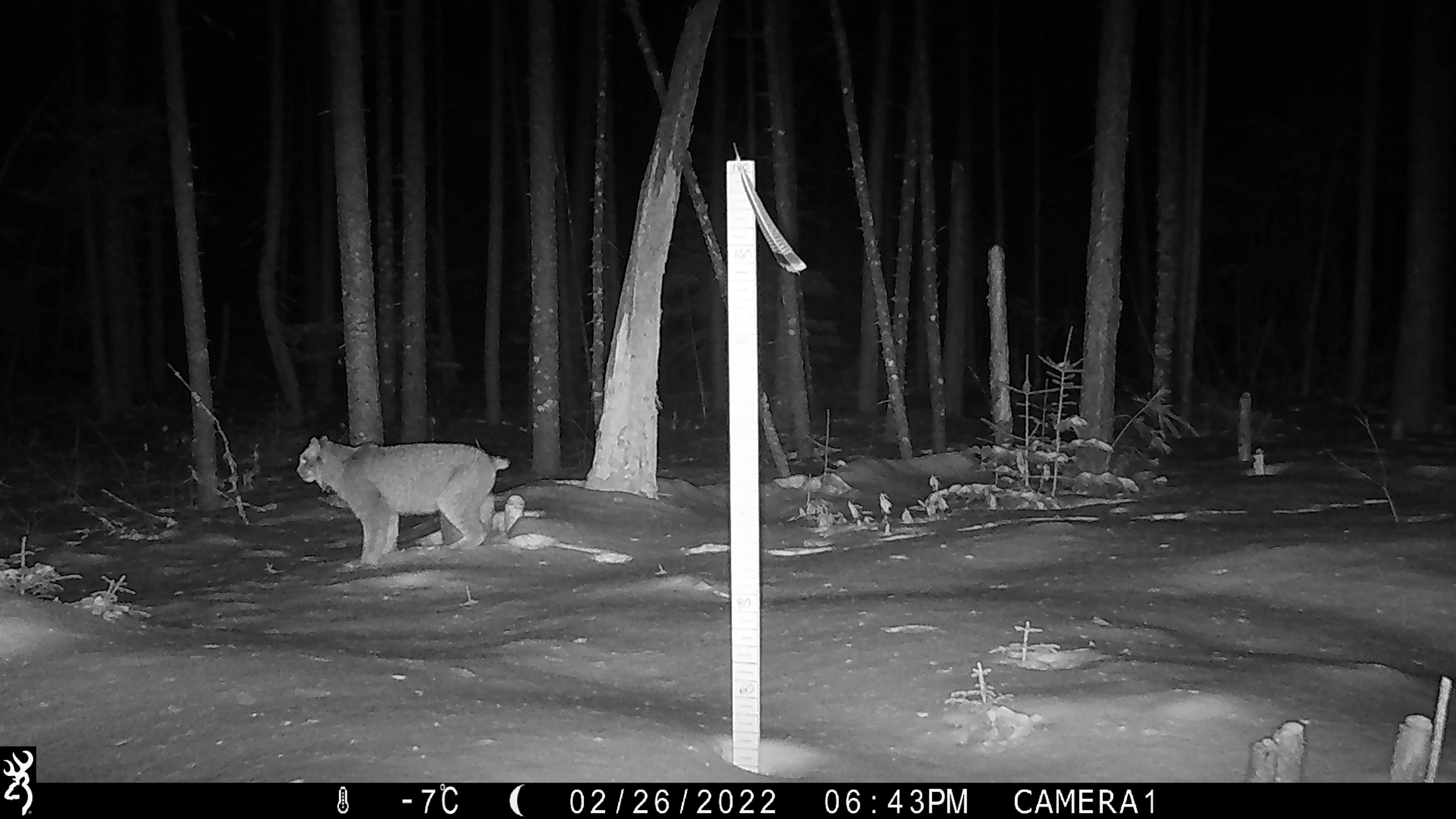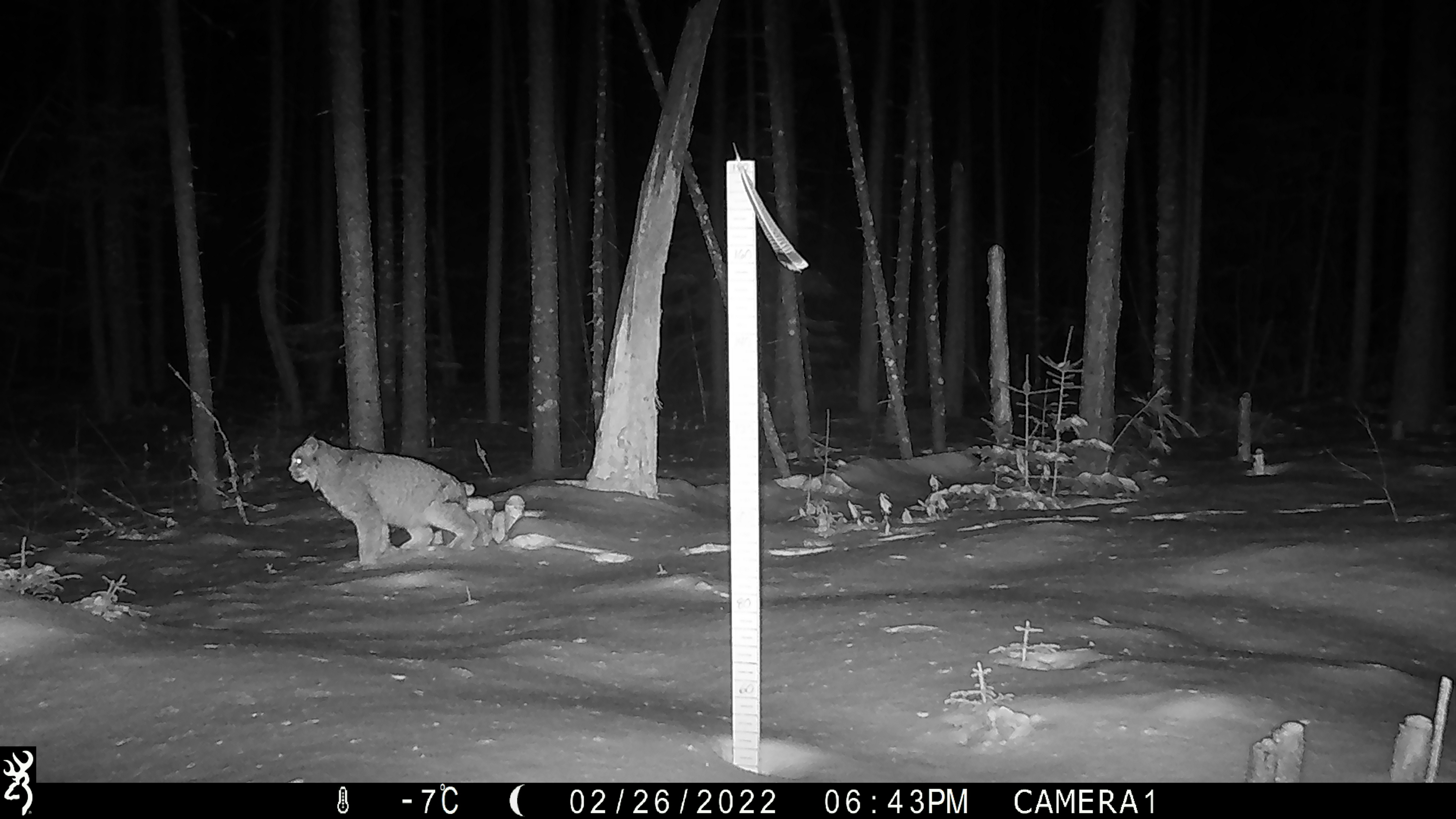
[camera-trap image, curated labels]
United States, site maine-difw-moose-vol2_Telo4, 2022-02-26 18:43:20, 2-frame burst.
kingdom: Animalia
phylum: Chordata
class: Mammalia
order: Carnivora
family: Felidae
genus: Lynx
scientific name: Lynx canadensis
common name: canada lynx